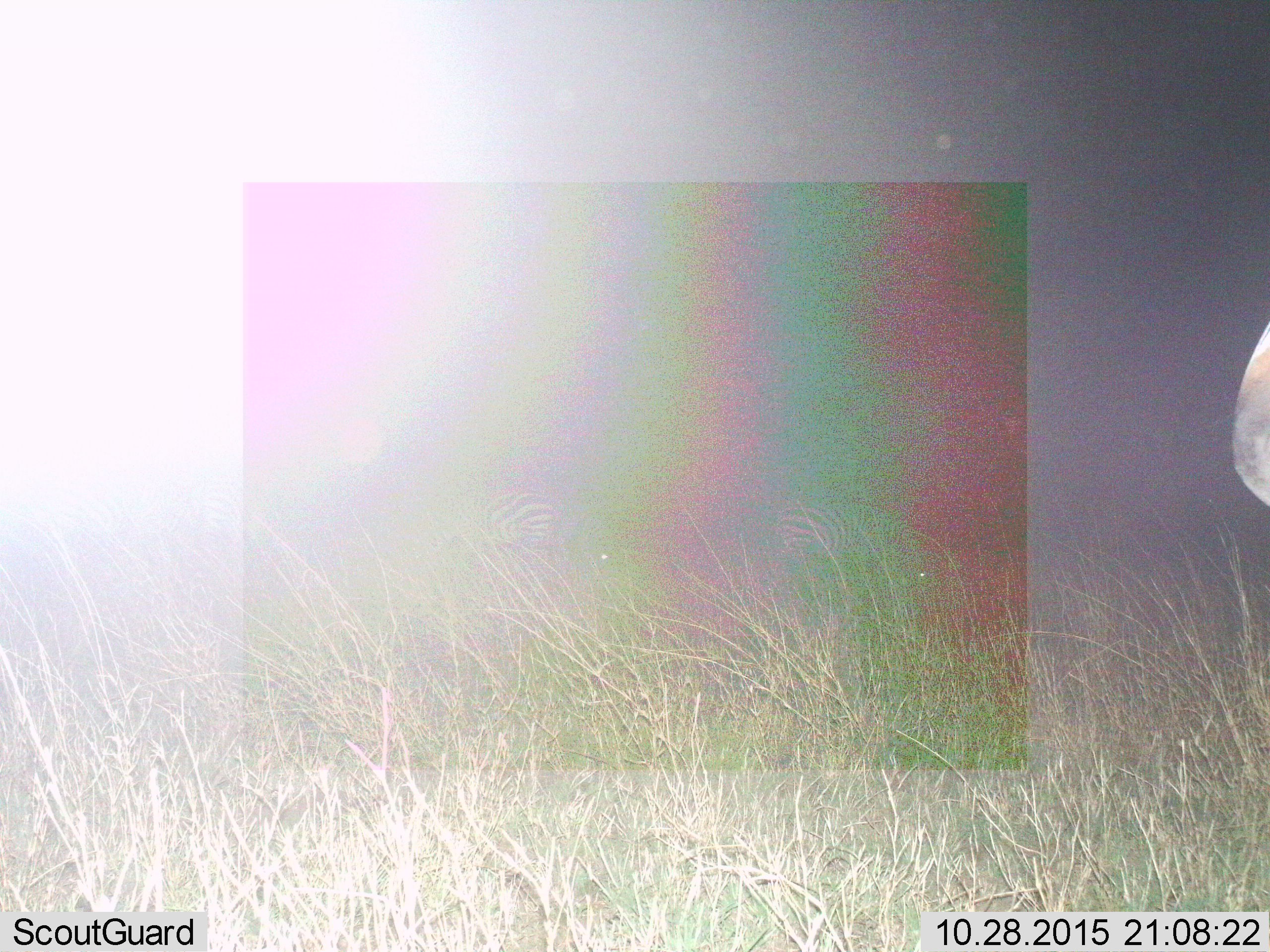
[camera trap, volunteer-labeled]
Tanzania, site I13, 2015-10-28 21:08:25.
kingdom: Animalia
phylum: Chordata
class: Mammalia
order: Perissodactyla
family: Equidae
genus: Equus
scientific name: Equus quagga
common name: plains zebra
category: zebra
Zebra (plains zebra) (Equus quagga), count 2. Behavior (volunteer vote fractions): standing 60%, resting 0%, moving 20%, interacting 20%. Young present (vote fraction): 0%. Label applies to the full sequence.